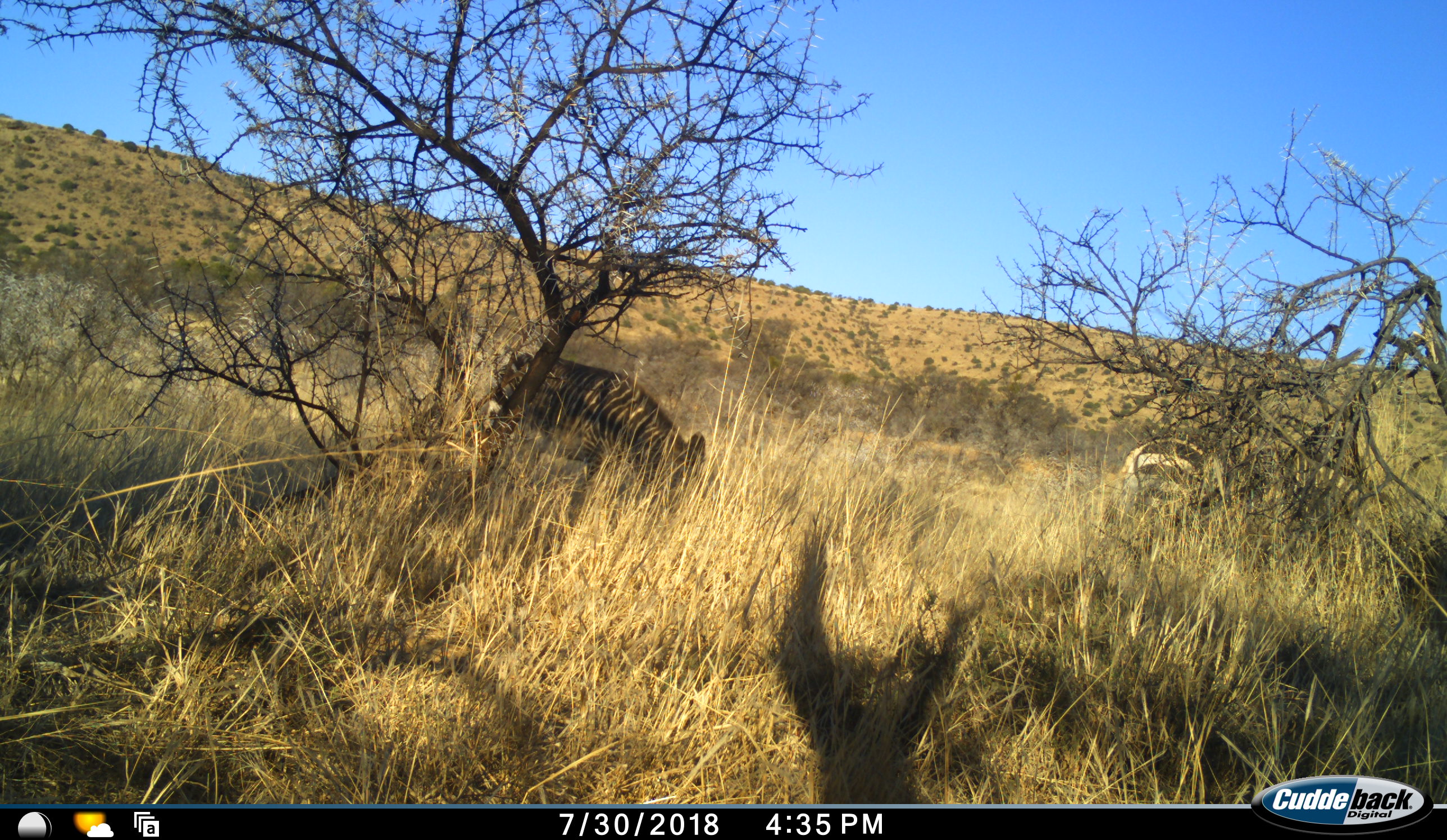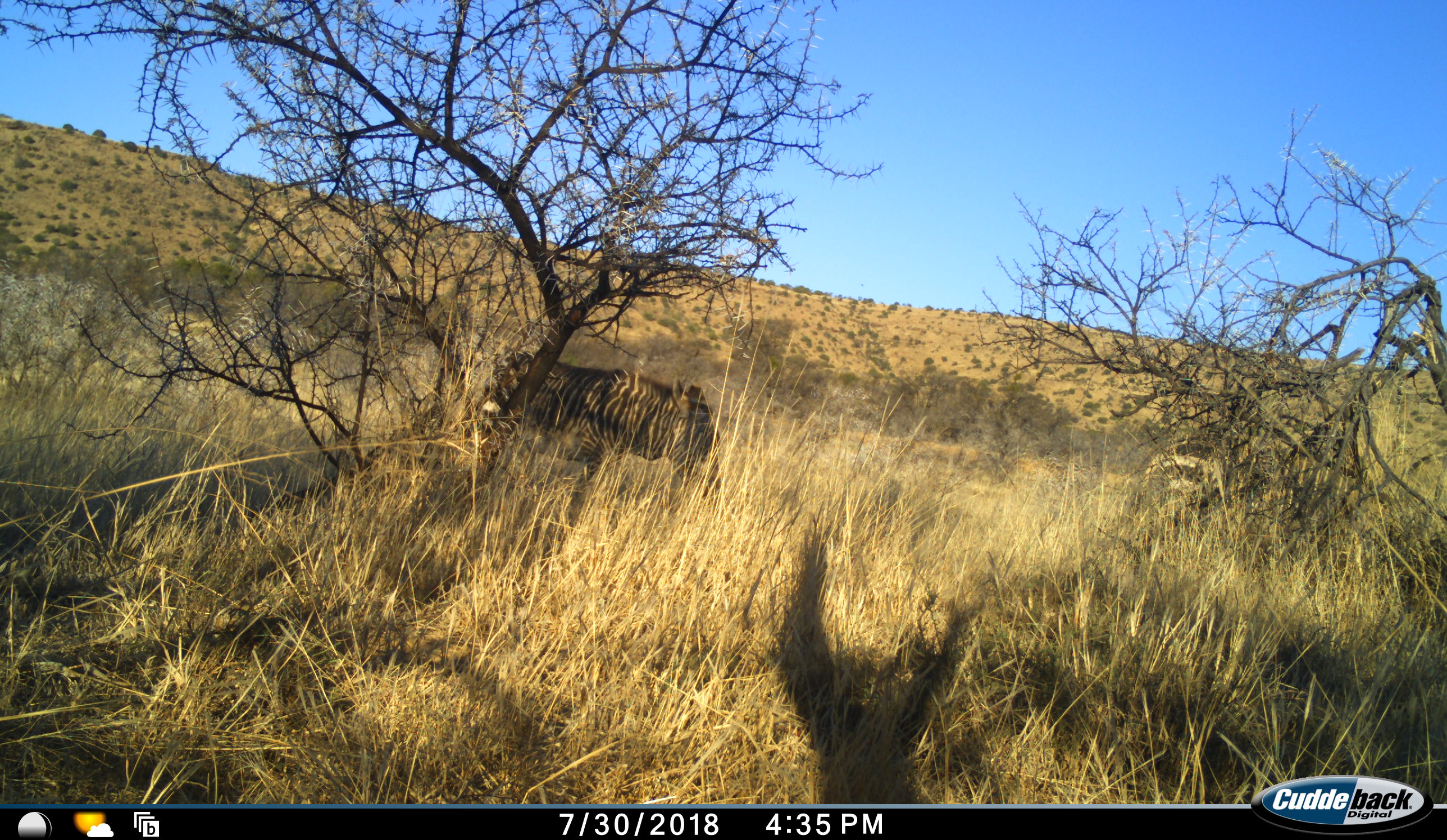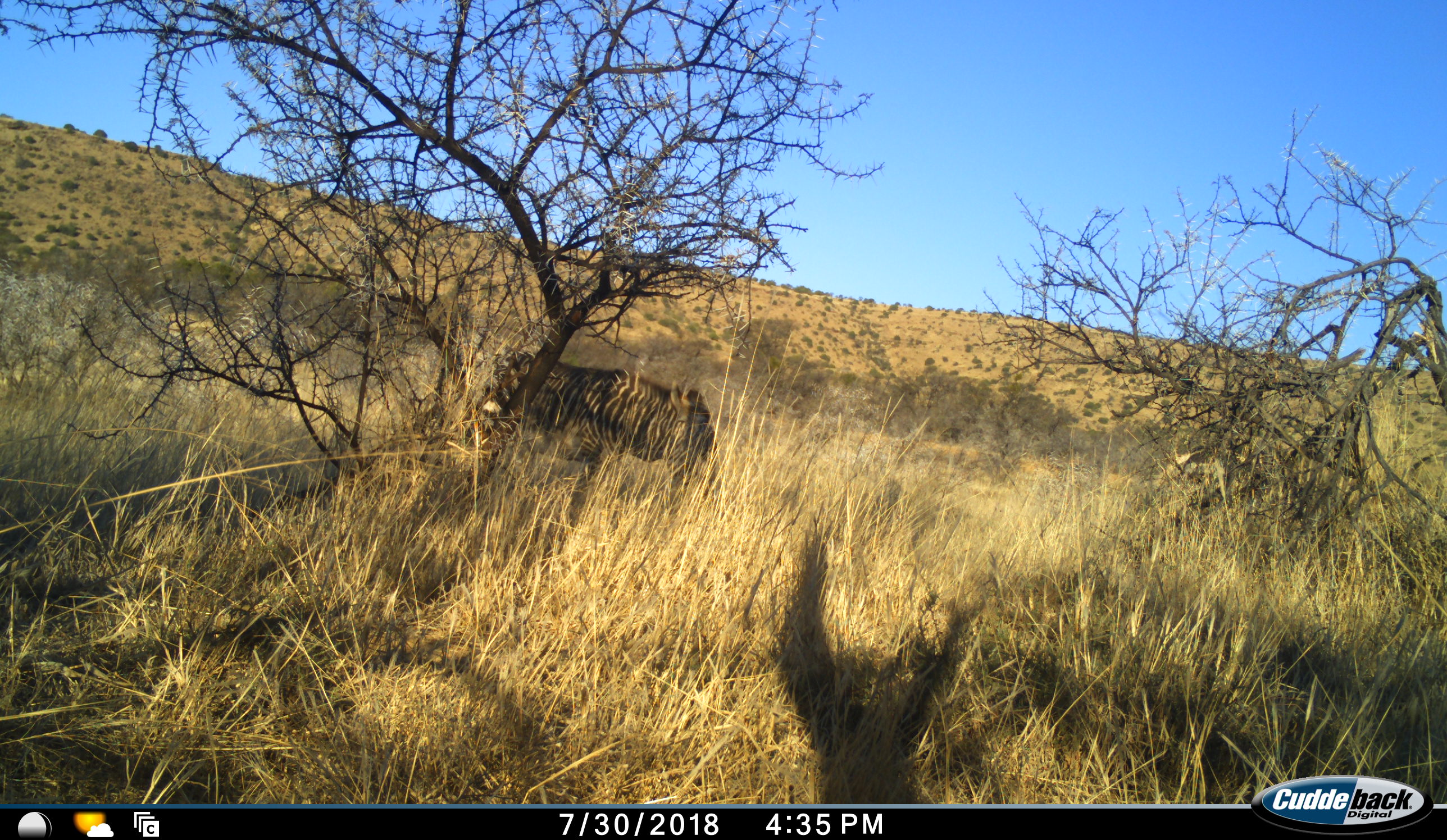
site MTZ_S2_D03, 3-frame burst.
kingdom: Animalia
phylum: Chordata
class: Mammalia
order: Perissodactyla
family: Equidae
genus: Equus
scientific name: Equus zebra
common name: mountain zebra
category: zebramountain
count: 2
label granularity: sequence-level